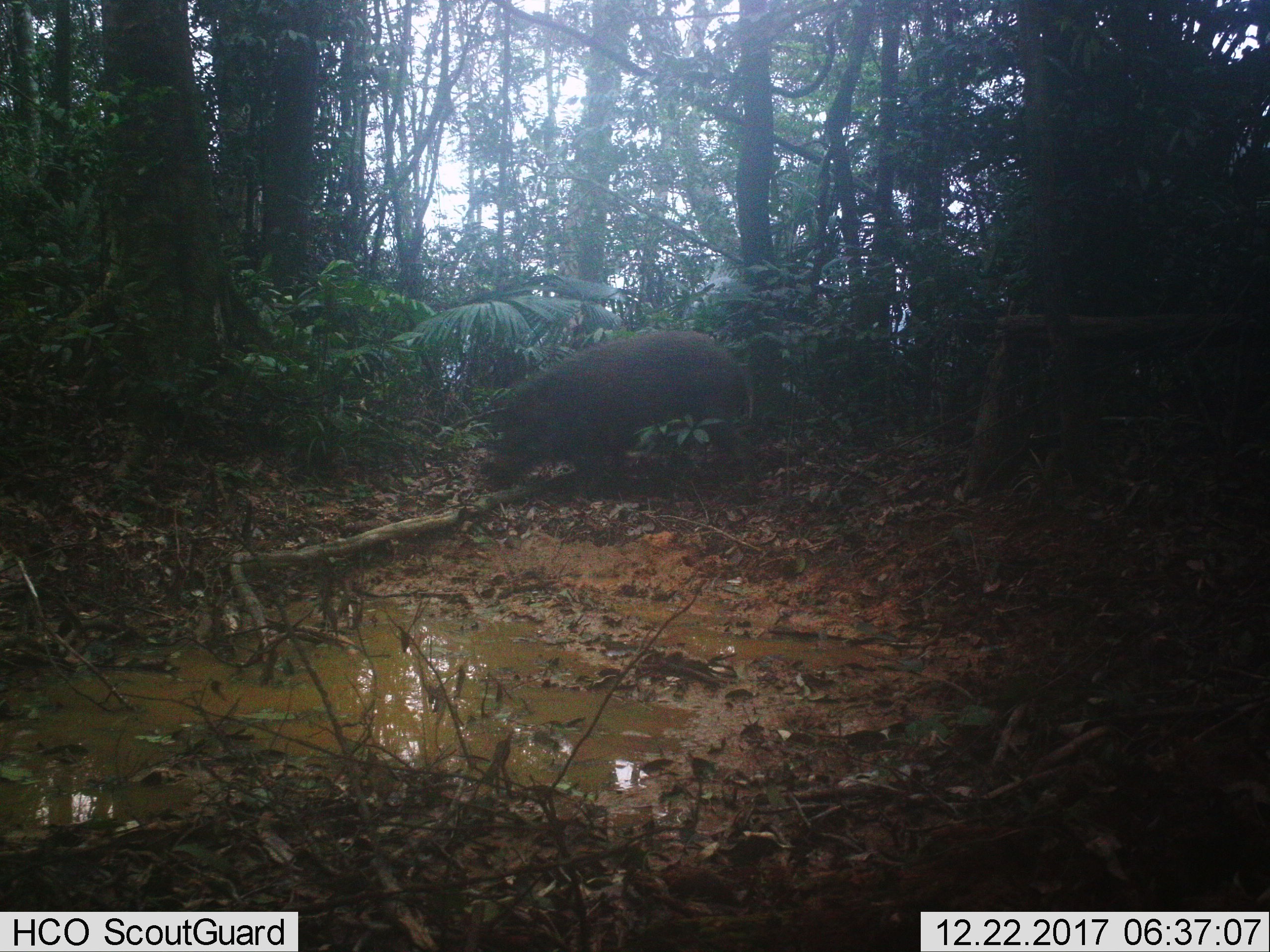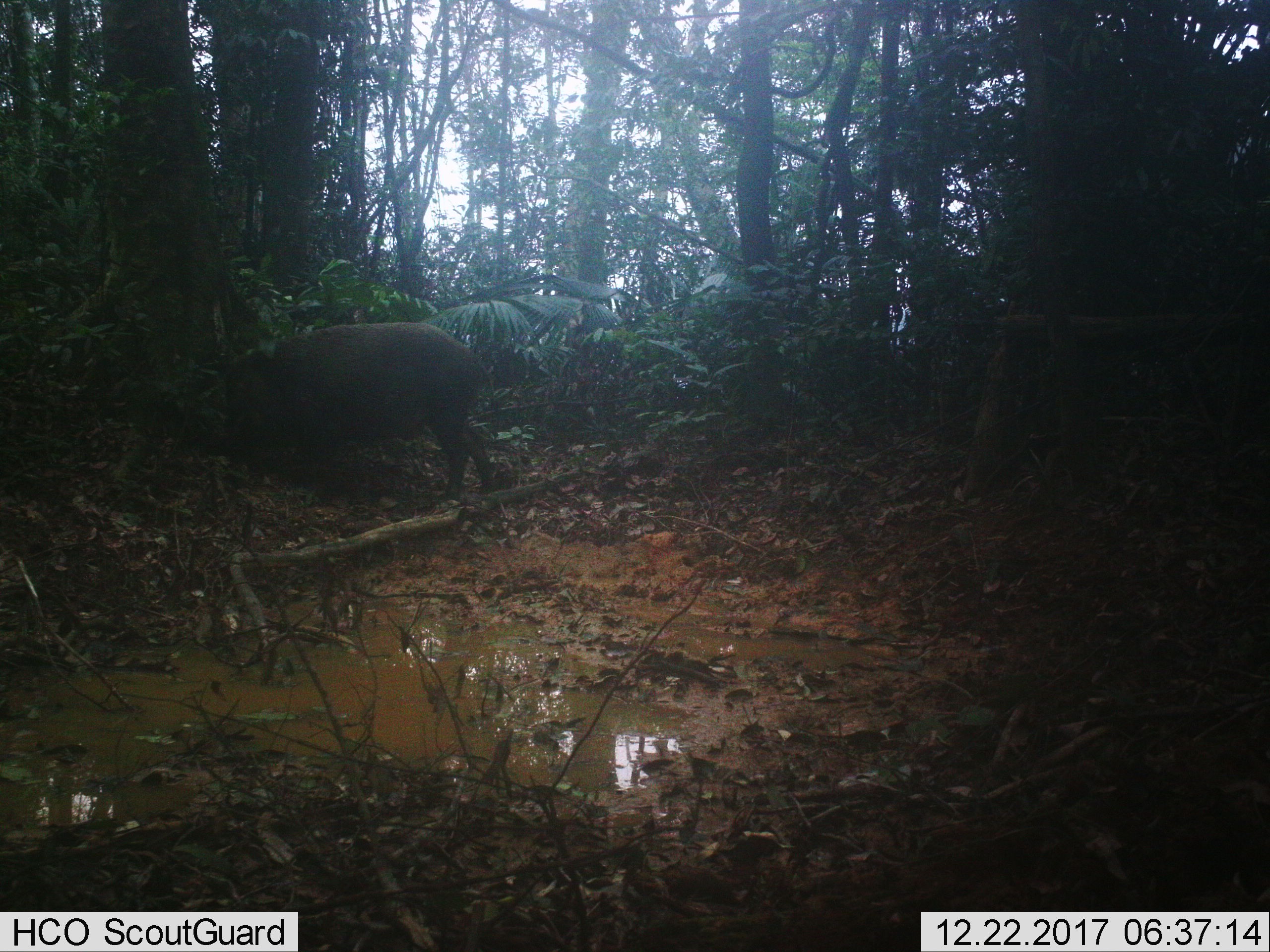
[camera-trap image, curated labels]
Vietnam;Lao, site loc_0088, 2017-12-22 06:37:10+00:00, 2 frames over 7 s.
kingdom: Animalia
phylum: Chordata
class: Mammalia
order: Artiodactyla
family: Suidae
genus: Sus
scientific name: Sus scrofa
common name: eurasian wild pig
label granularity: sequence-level